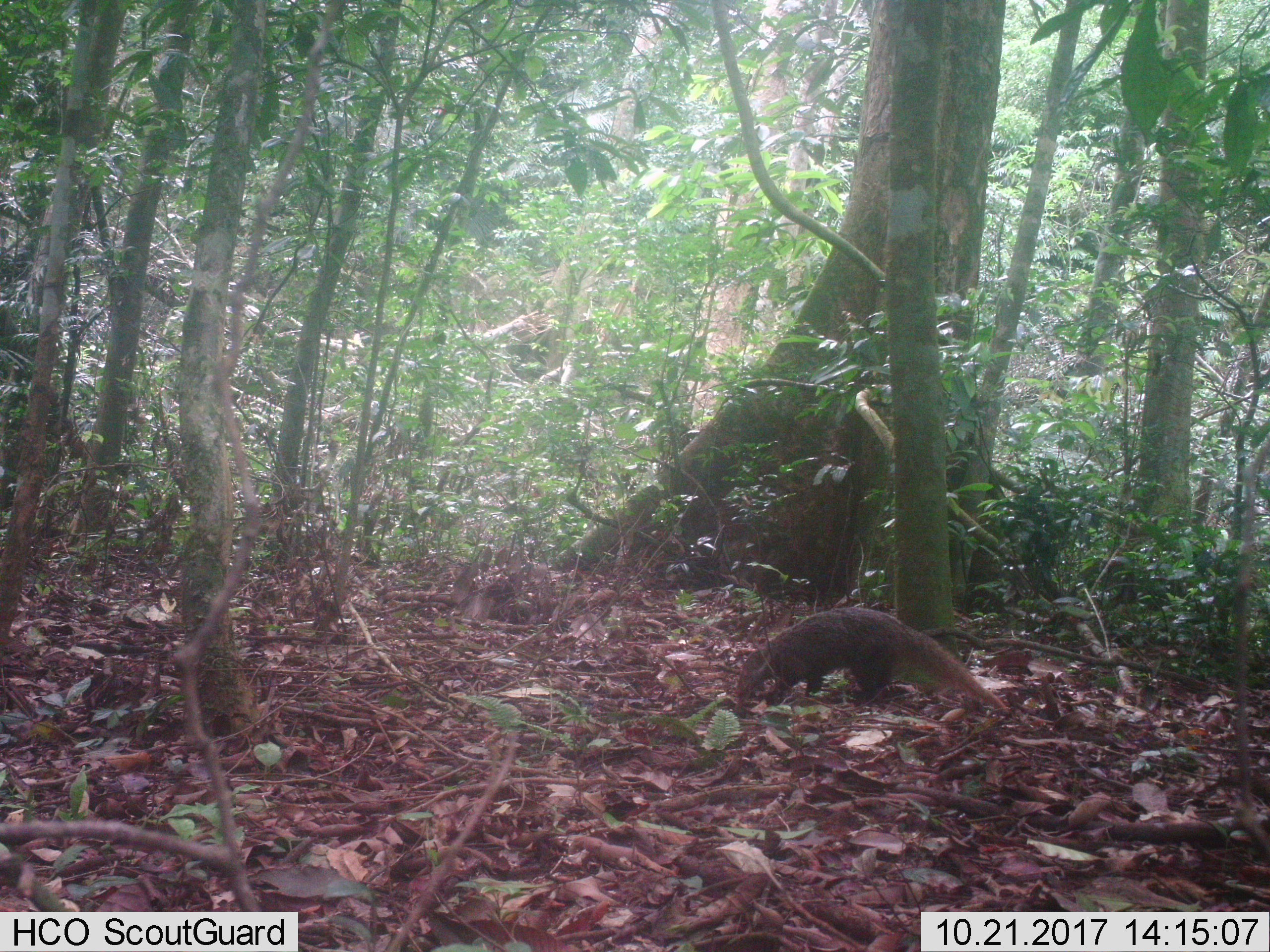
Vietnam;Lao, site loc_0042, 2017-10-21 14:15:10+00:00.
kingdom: Animalia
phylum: Chordata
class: Mammalia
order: Carnivora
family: Herpestidae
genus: Urva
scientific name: Urva urva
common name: crab-eating mongoose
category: crab eating mongoose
Crab eating mongoose (crab-eating mongoose) (Urva urva). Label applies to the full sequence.